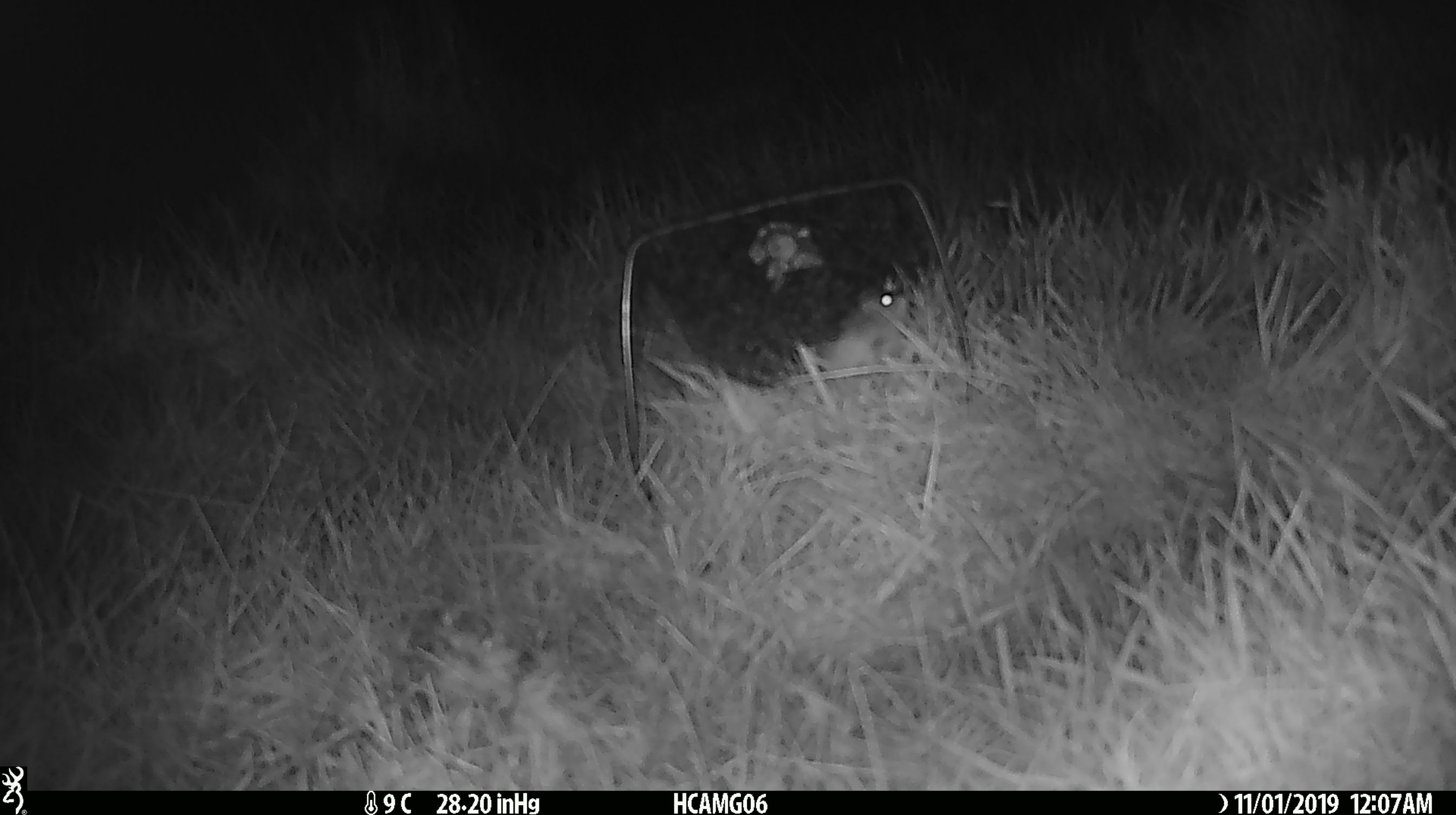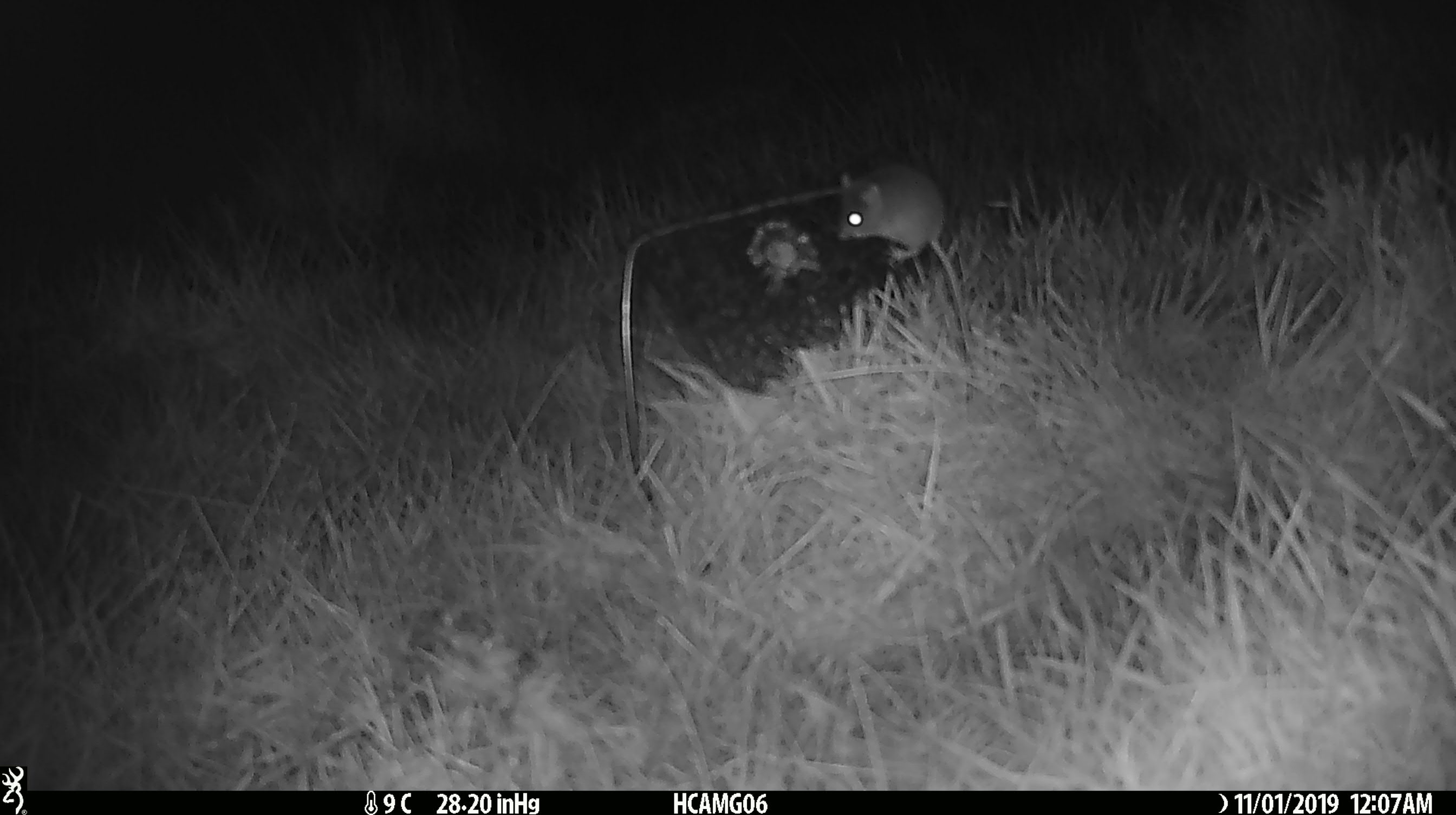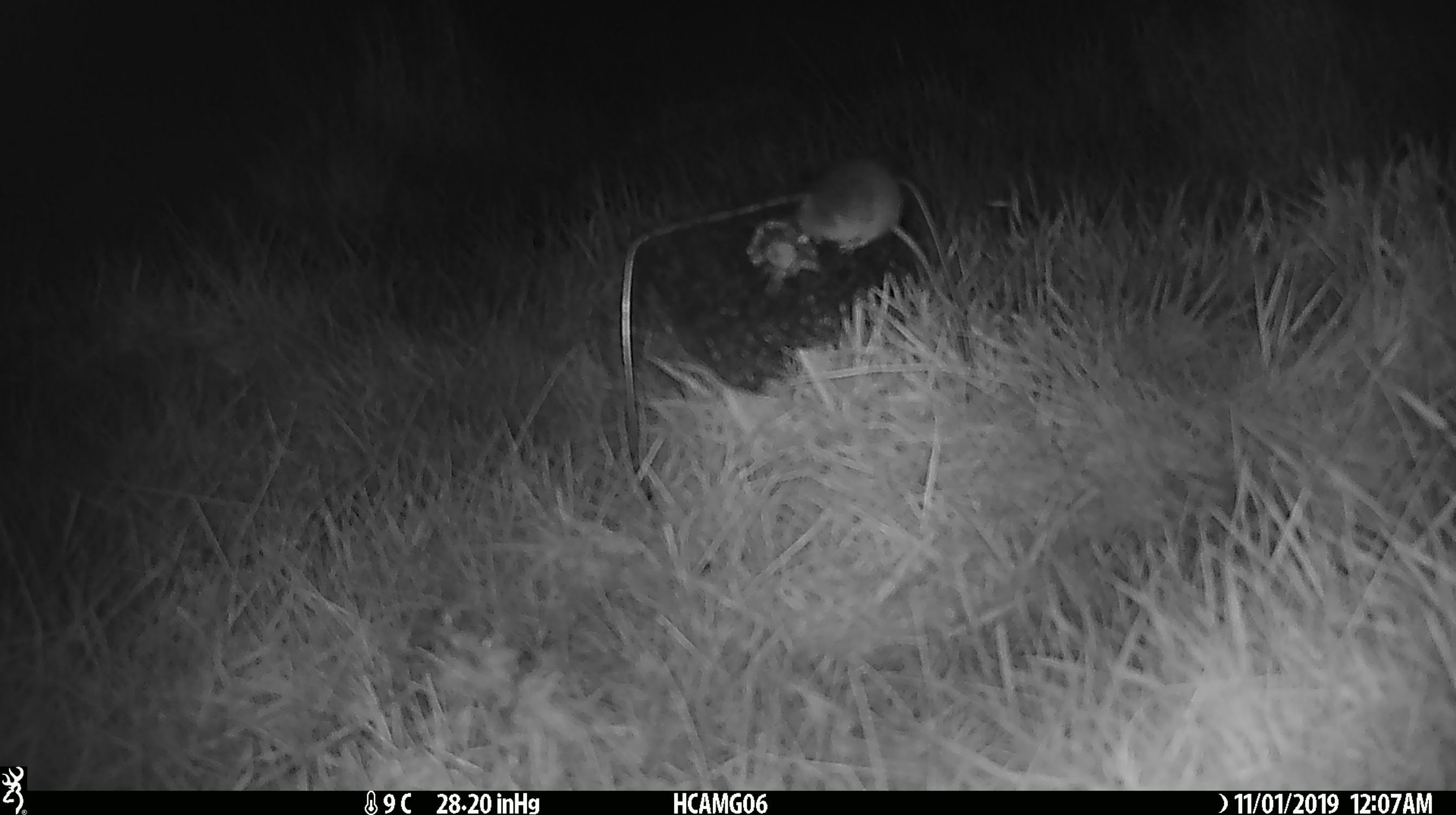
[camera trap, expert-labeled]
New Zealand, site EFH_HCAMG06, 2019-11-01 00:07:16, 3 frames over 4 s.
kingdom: Animalia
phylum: Chordata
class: Mammalia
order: Rodentia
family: Muridae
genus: Mus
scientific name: Mus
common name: mouse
Mouse (Mus).